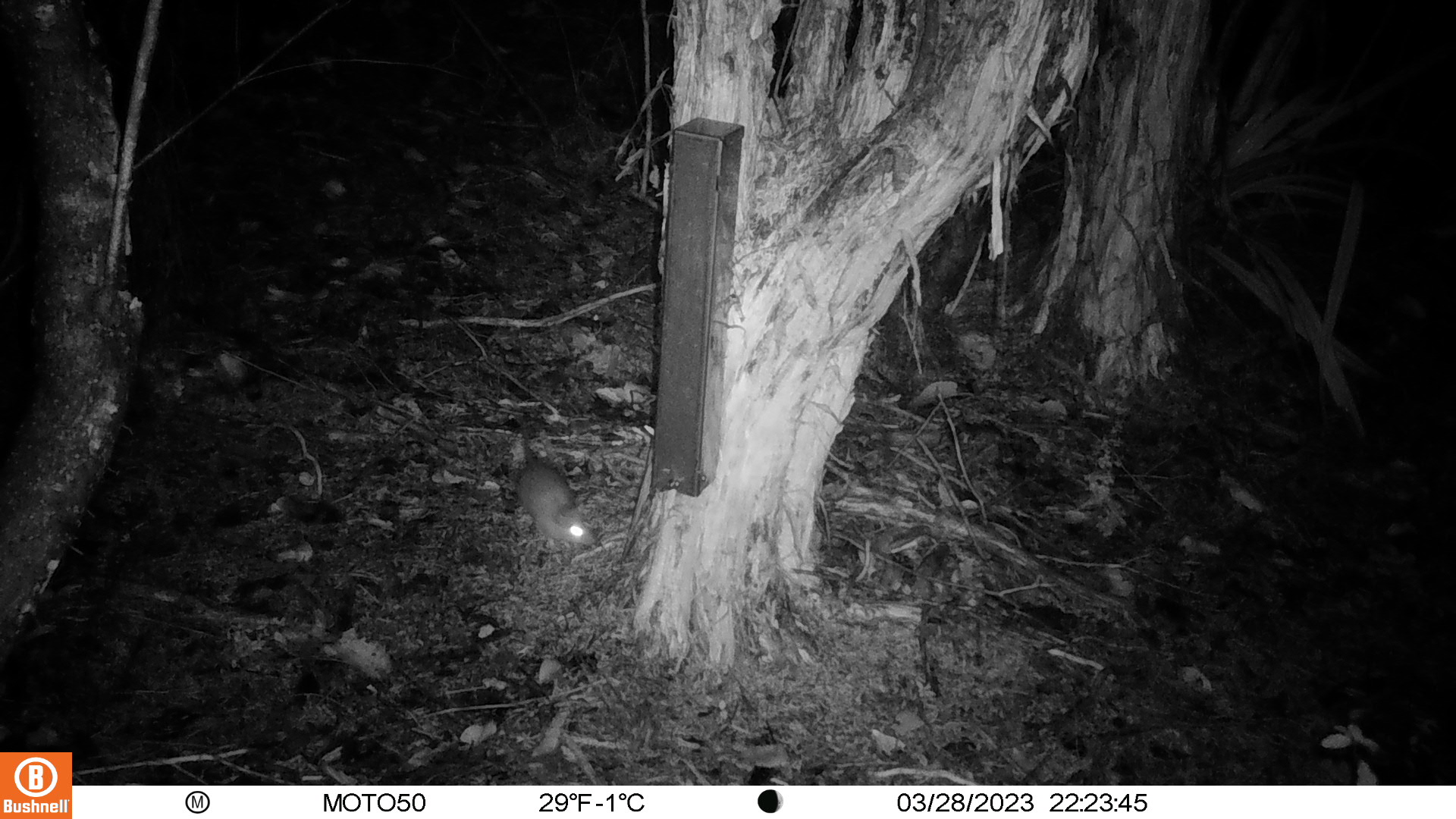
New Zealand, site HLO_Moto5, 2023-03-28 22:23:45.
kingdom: Animalia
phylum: Chordata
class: Mammalia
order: Rodentia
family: Muridae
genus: Rattus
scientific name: Rattus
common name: rat